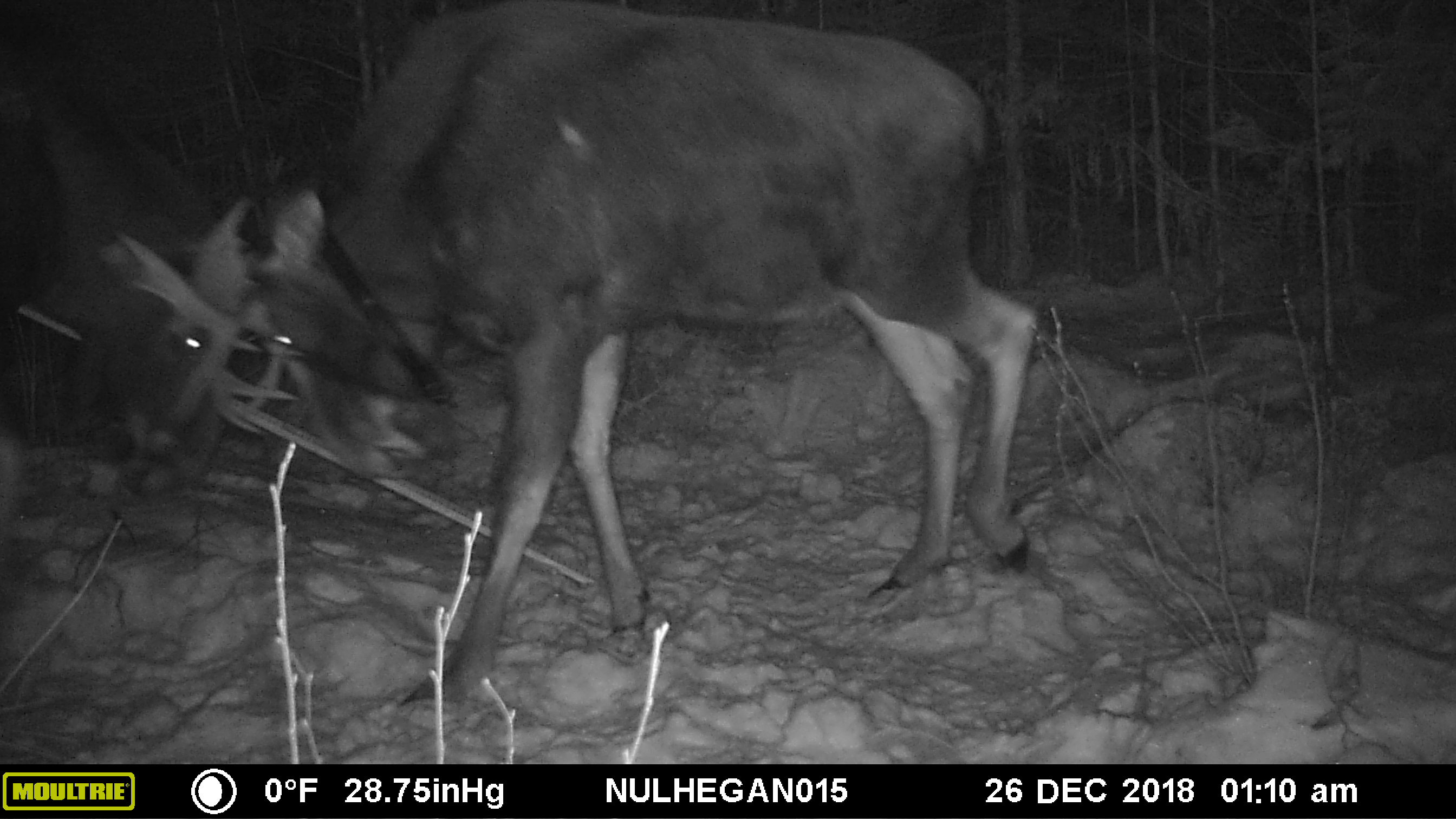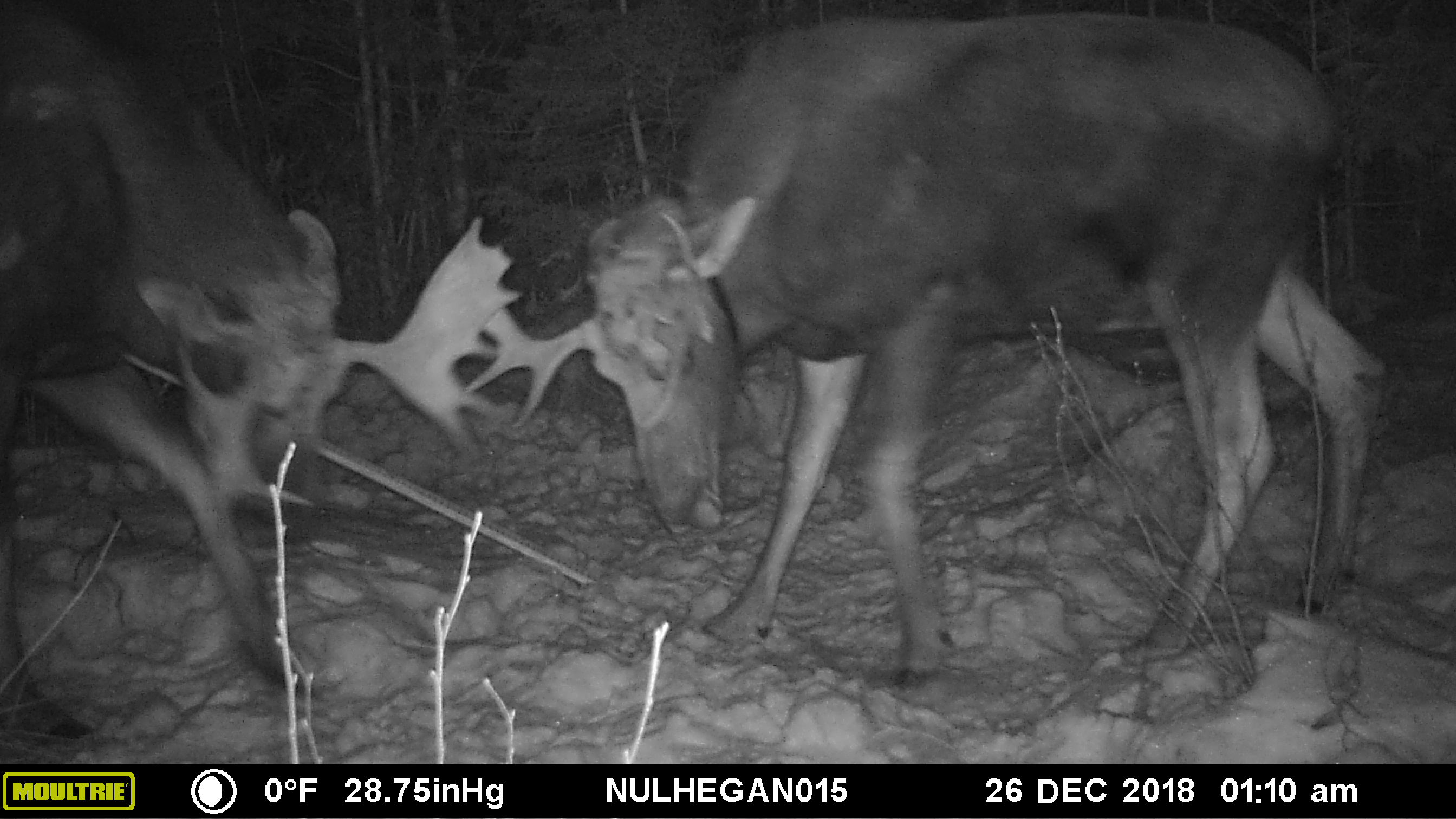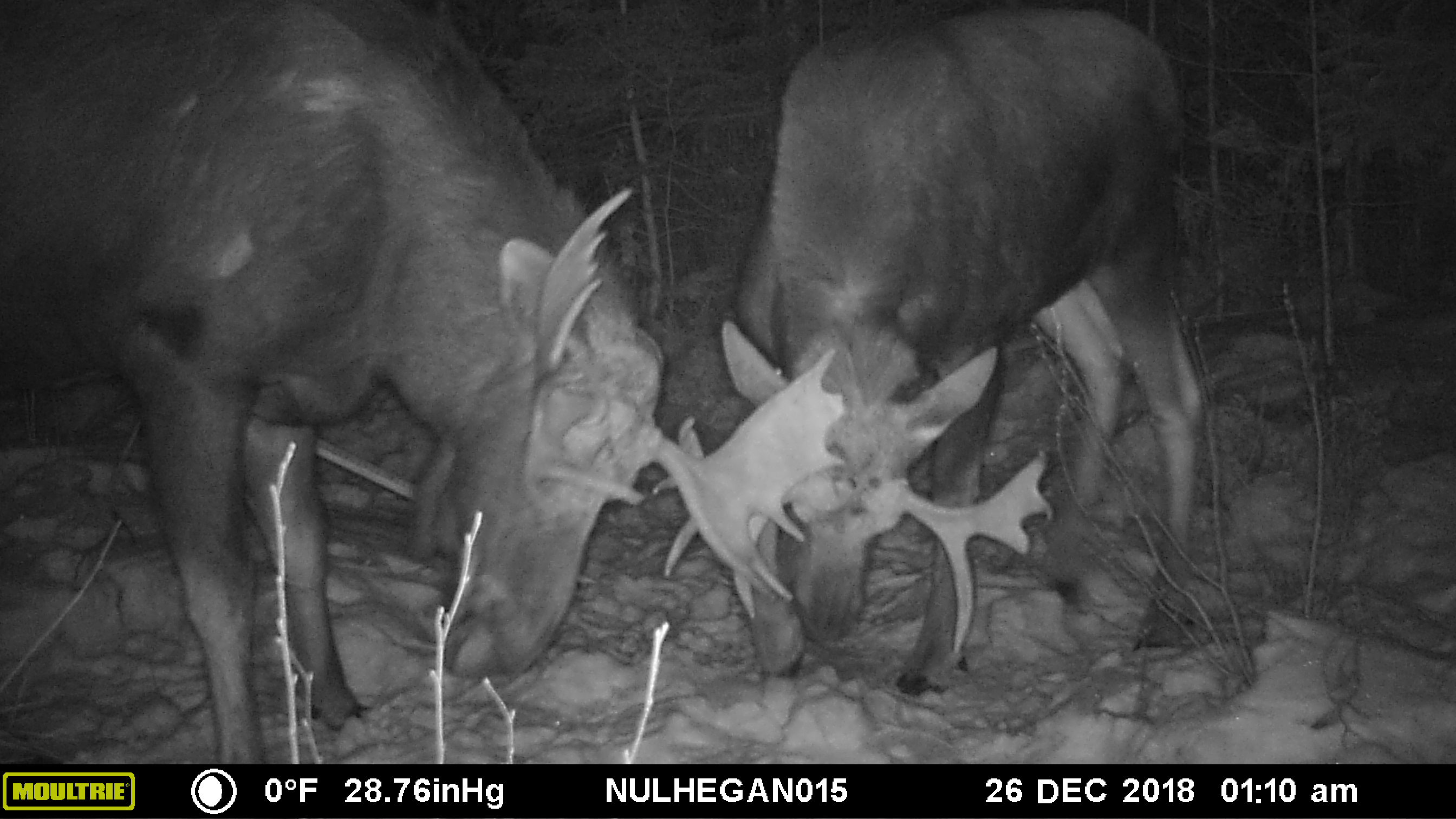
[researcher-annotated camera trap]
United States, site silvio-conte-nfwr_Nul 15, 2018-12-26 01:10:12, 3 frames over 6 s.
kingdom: Animalia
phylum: Chordata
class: Mammalia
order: Artiodactyla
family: Cervidae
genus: Alces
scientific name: Alces alces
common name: moose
Moose (Alces alces).